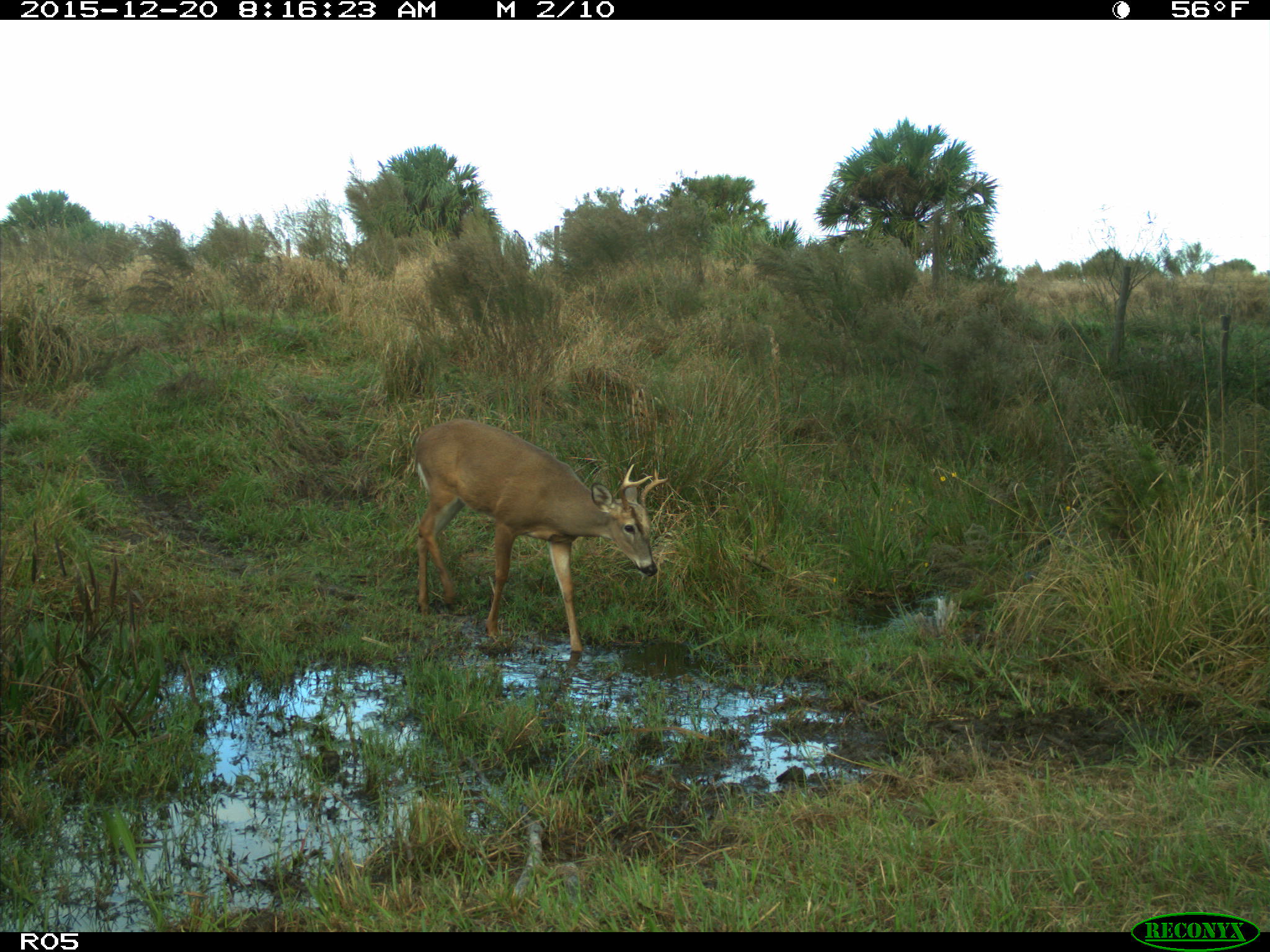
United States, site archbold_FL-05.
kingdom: Animalia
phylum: Chordata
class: Mammalia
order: Artiodactyla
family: Cervidae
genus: Odocoileus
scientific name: Odocoileus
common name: deer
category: unidentified deer